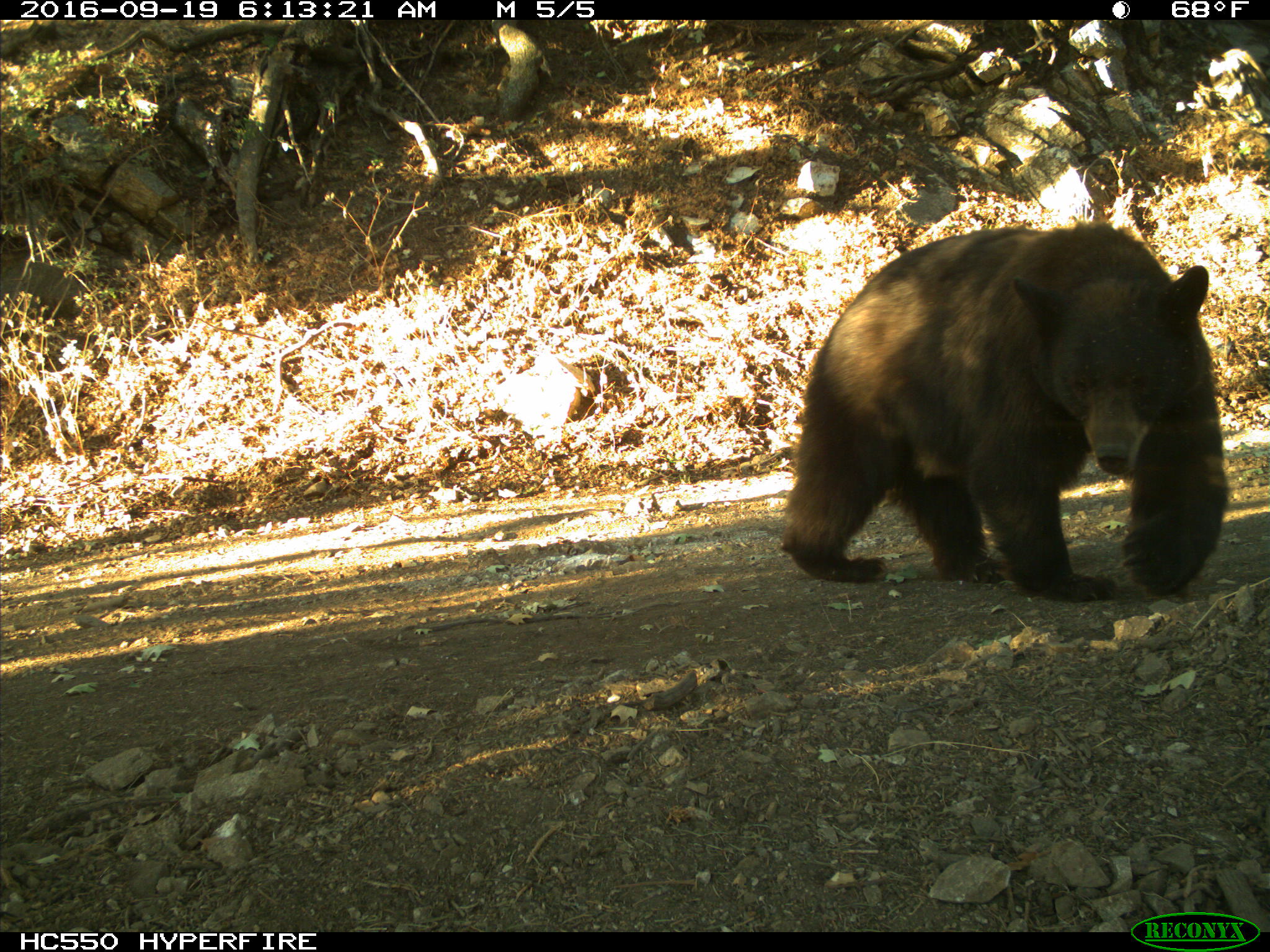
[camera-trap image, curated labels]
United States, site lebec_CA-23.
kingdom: Animalia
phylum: Chordata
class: Mammalia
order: Carnivora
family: Ursidae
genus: Ursus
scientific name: Ursus americanus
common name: american black bear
Ursus americanus (american black bear).